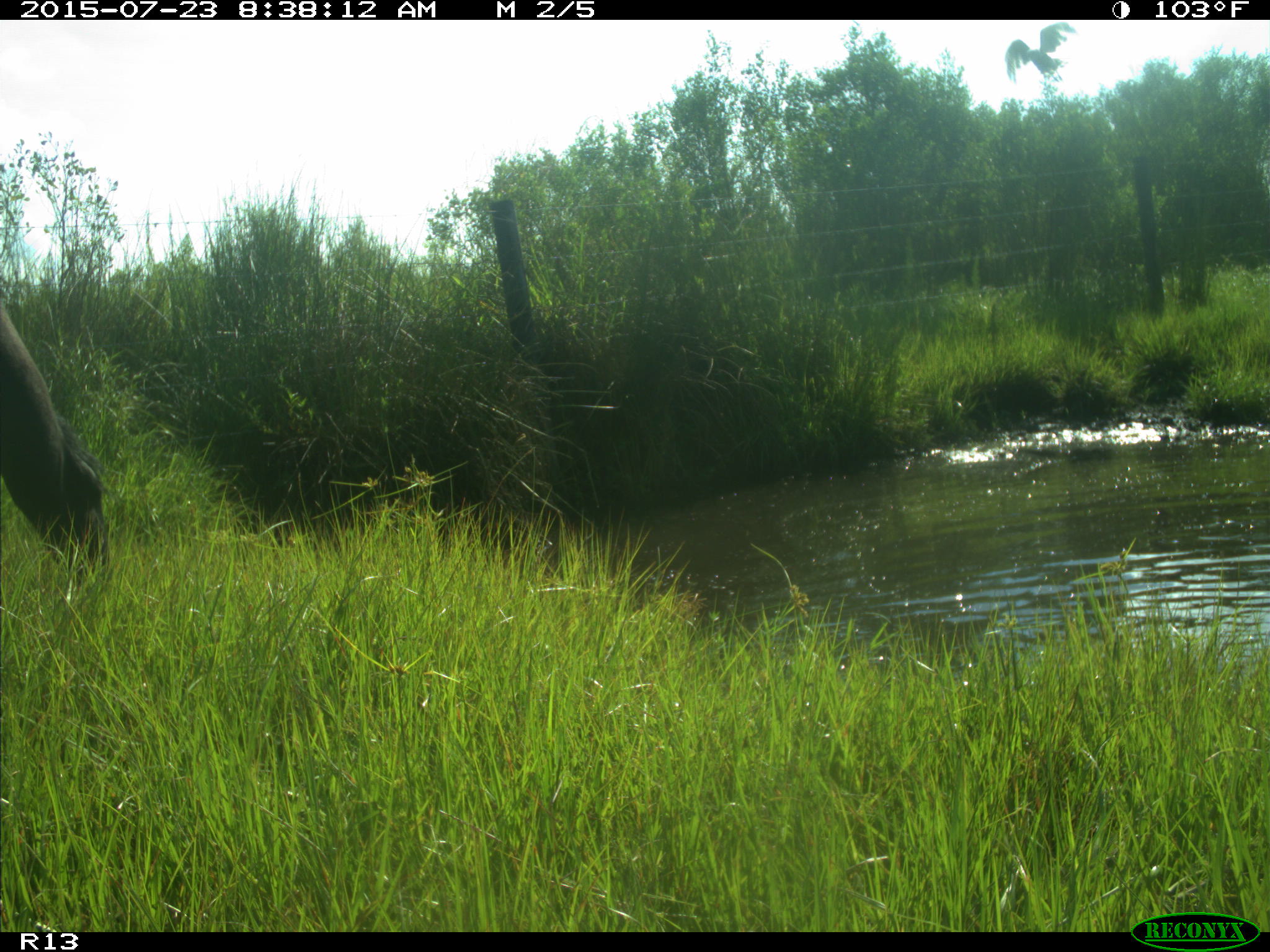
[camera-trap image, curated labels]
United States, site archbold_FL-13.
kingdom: Animalia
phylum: Chordata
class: Mammalia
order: Artiodactyla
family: Bovidae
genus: Bos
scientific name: Bos taurus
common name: domestic cow